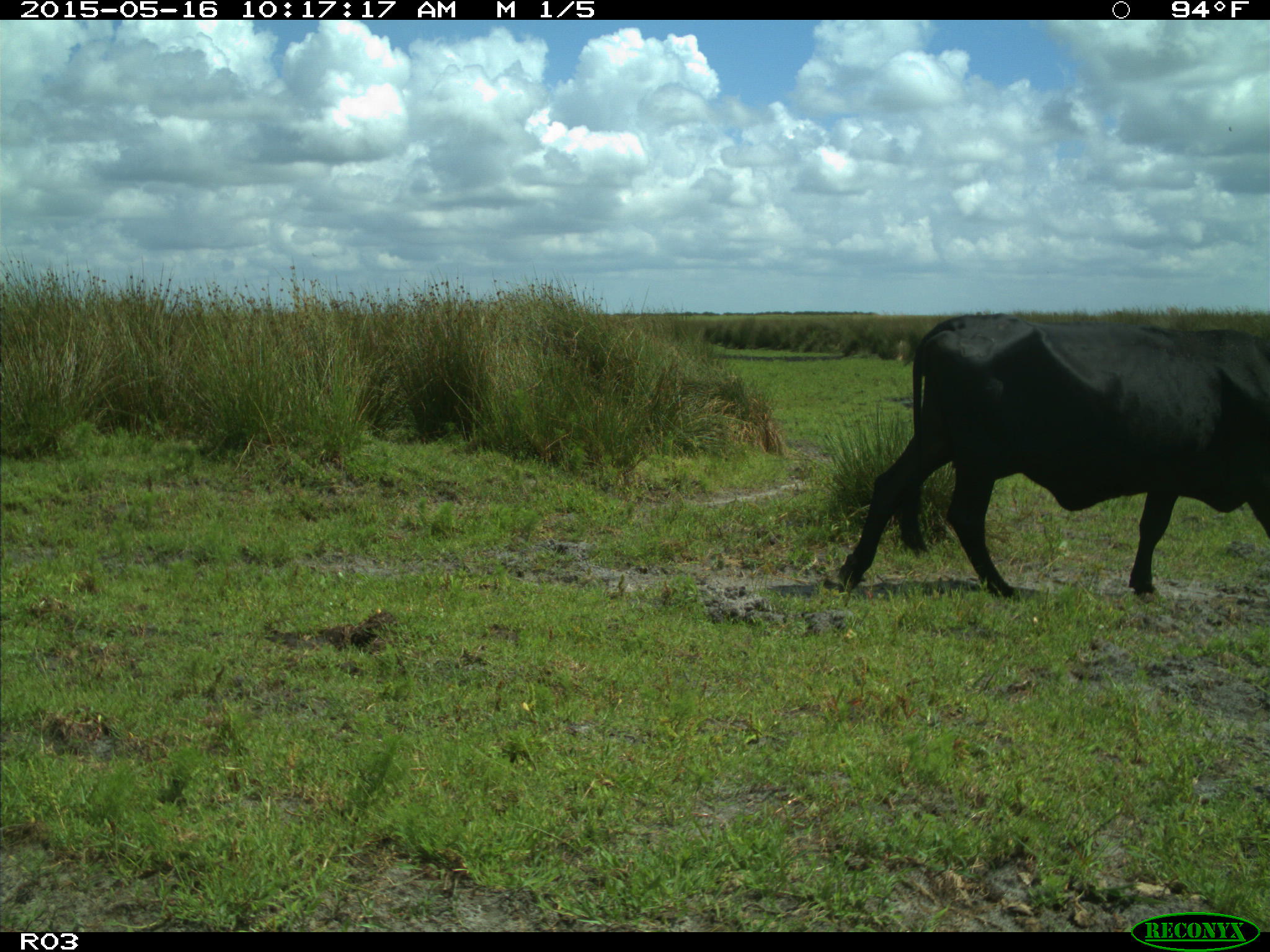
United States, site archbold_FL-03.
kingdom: Animalia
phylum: Chordata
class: Mammalia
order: Artiodactyla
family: Bovidae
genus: Bos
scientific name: Bos taurus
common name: domestic cow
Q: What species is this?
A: Bos taurus (domestic cow).